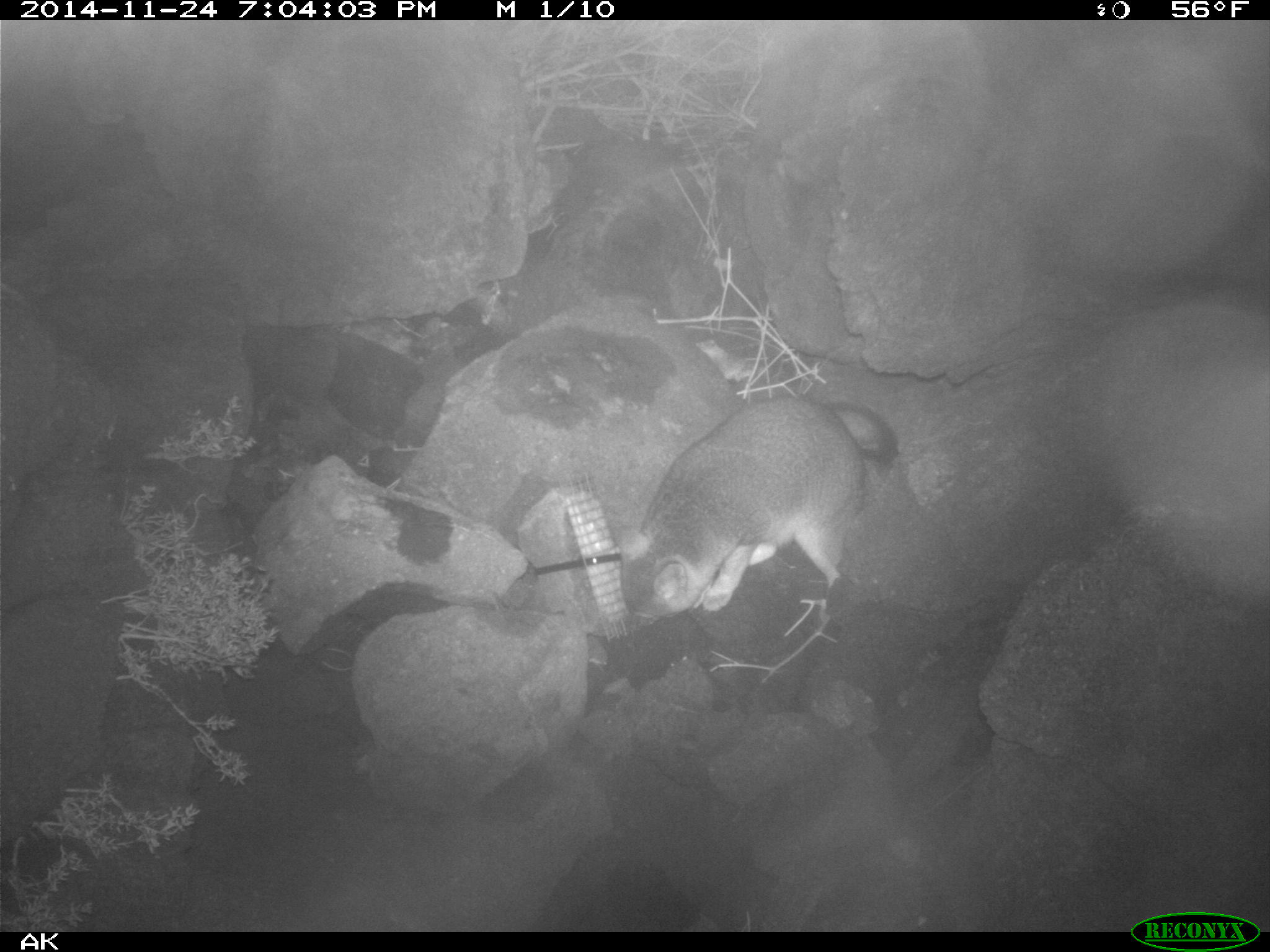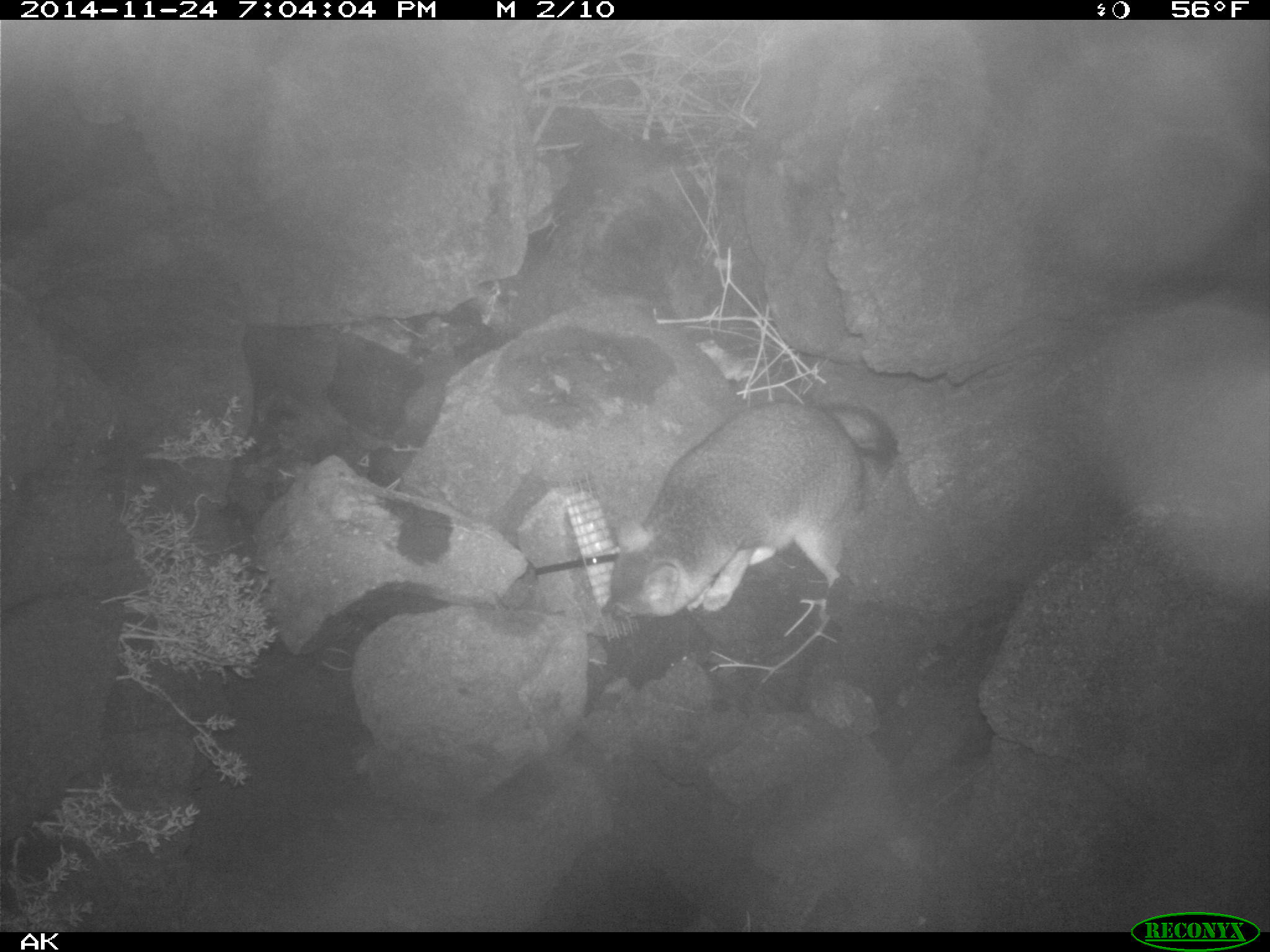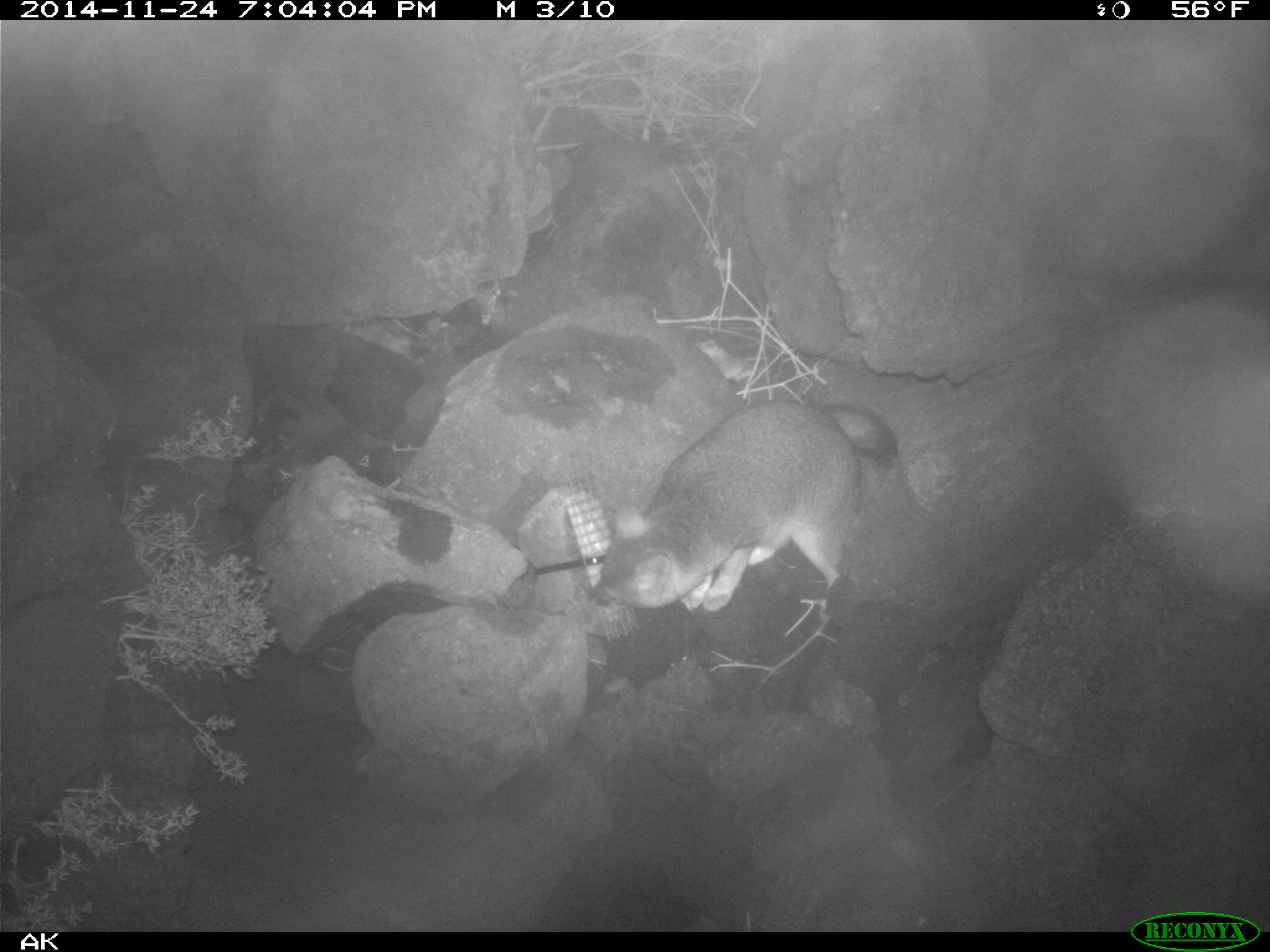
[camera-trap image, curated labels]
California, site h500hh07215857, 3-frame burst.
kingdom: Animalia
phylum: Chordata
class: Mammalia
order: Carnivora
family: Canidae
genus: Urocyon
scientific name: Urocyon littoralis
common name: island fox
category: fox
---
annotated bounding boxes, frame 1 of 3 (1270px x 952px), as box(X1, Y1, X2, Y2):
fox: box(616, 397, 897, 635)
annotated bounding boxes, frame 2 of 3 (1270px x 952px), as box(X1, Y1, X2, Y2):
fox: box(597, 394, 899, 622)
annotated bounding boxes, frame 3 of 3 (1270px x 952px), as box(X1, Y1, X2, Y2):
fox: box(584, 400, 898, 611)